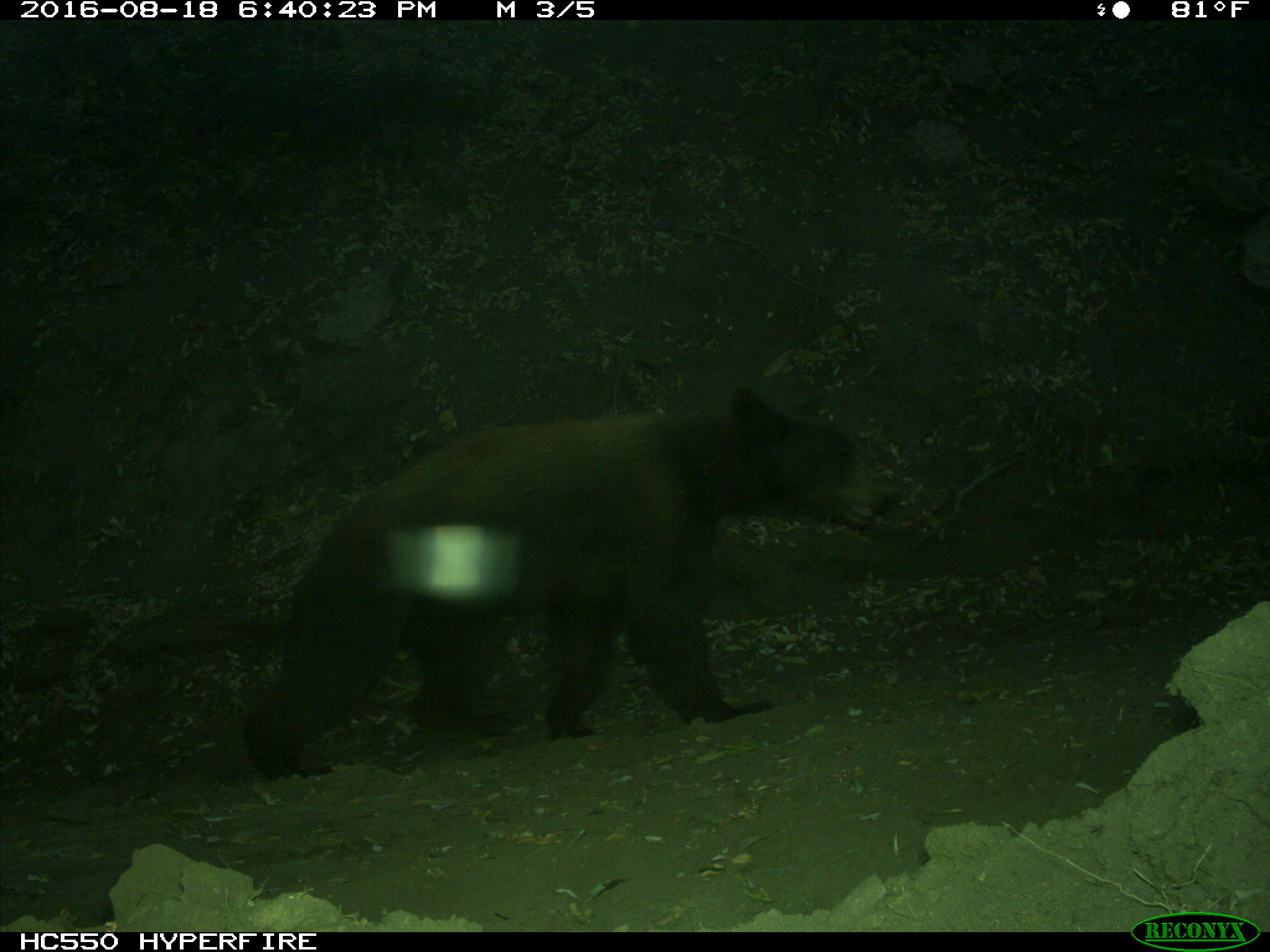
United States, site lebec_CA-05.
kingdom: Animalia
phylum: Chordata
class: Mammalia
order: Carnivora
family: Ursidae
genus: Ursus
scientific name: Ursus americanus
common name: american black bear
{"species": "Ursus americanus (american black bear)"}